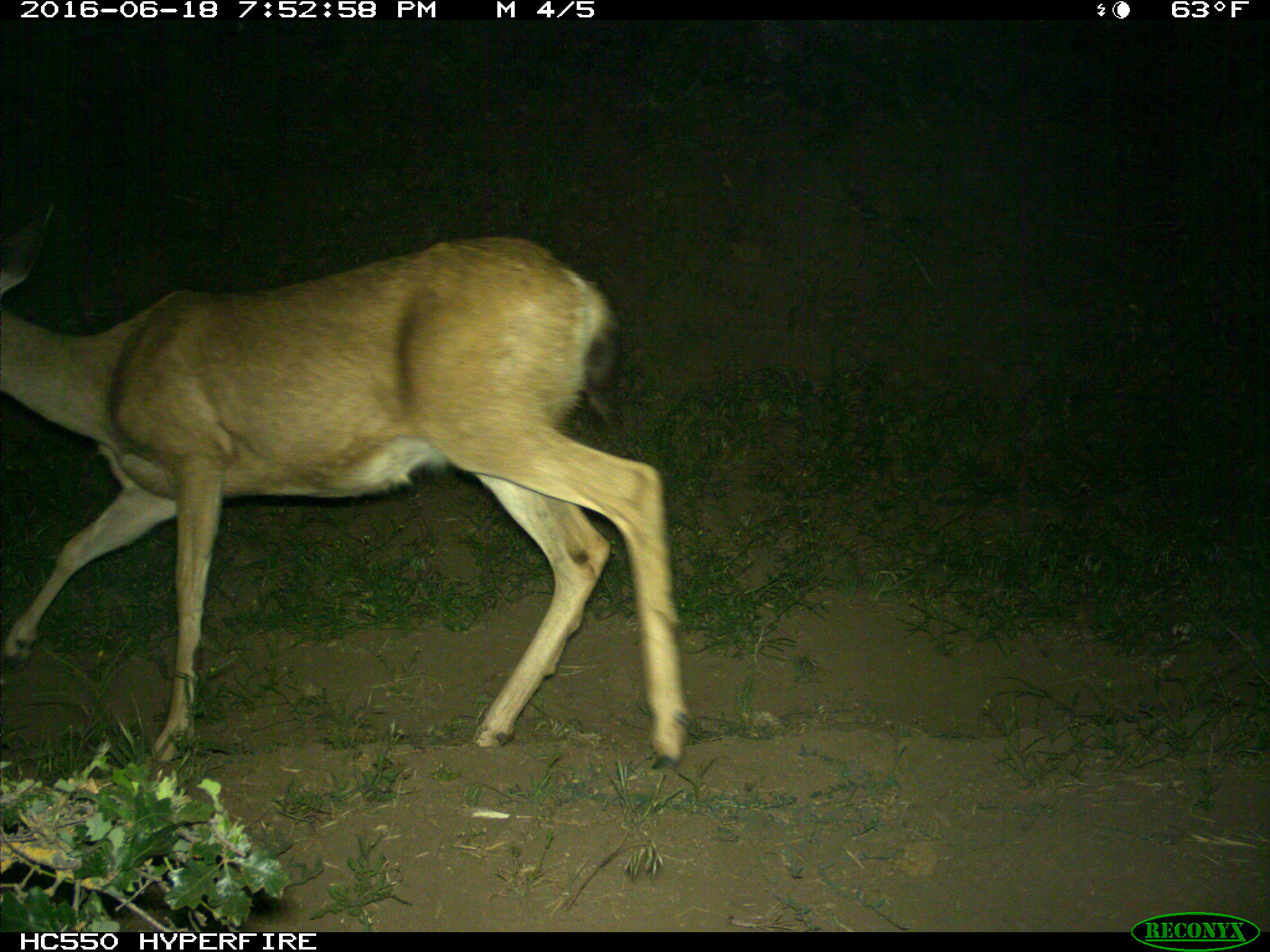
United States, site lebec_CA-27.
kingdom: Animalia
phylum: Chordata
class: Mammalia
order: Artiodactyla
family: Cervidae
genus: Odocoileus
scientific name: Odocoileus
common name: deer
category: unidentified deer